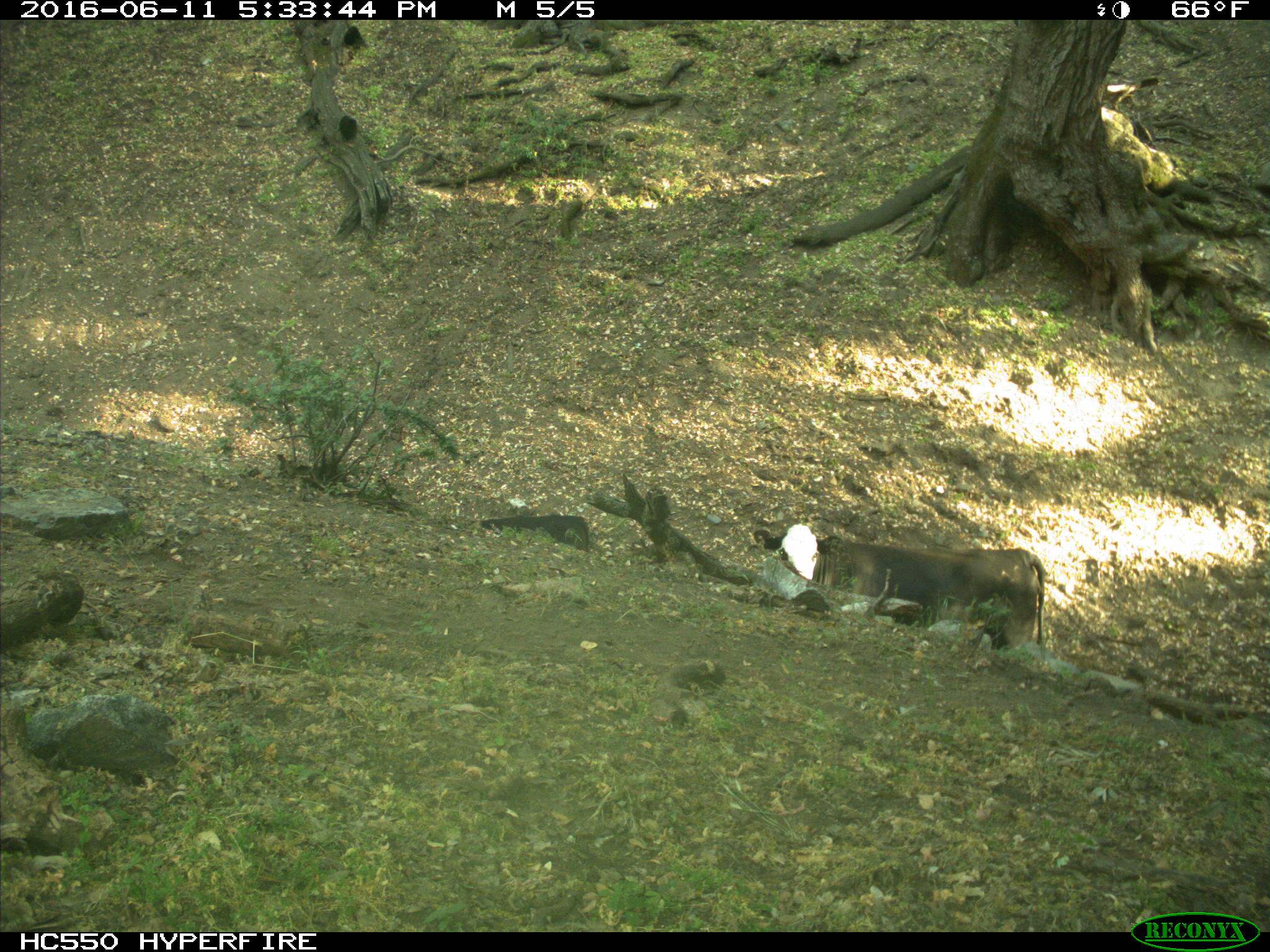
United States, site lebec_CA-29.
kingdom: Animalia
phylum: Chordata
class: Mammalia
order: Artiodactyla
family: Bovidae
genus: Bos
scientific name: Bos taurus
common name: domestic cow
Bos taurus (domestic cow).